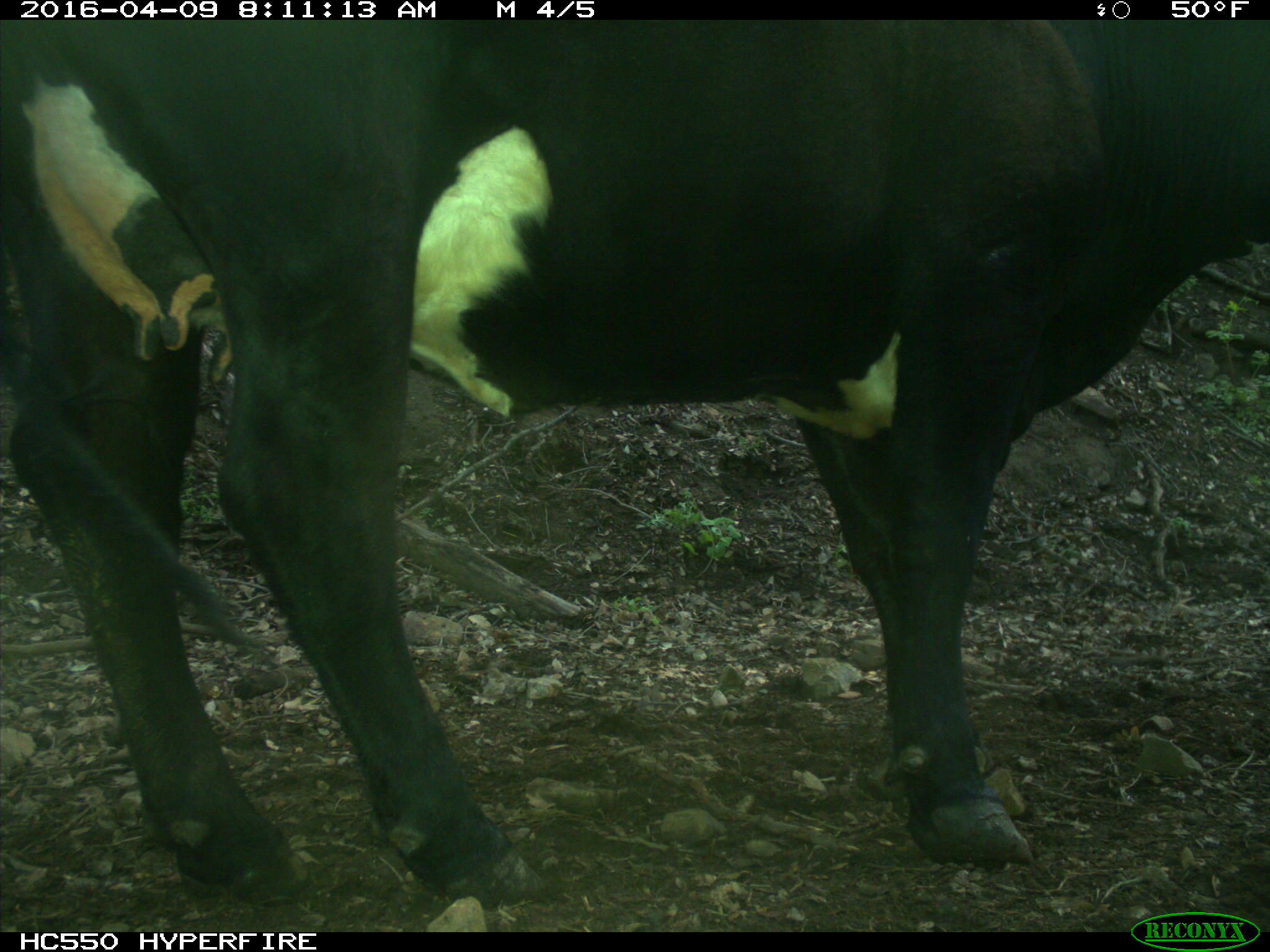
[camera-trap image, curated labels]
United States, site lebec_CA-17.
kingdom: Animalia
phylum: Chordata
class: Mammalia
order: Artiodactyla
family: Bovidae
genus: Bos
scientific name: Bos taurus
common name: domestic cow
Bos taurus (domestic cow).